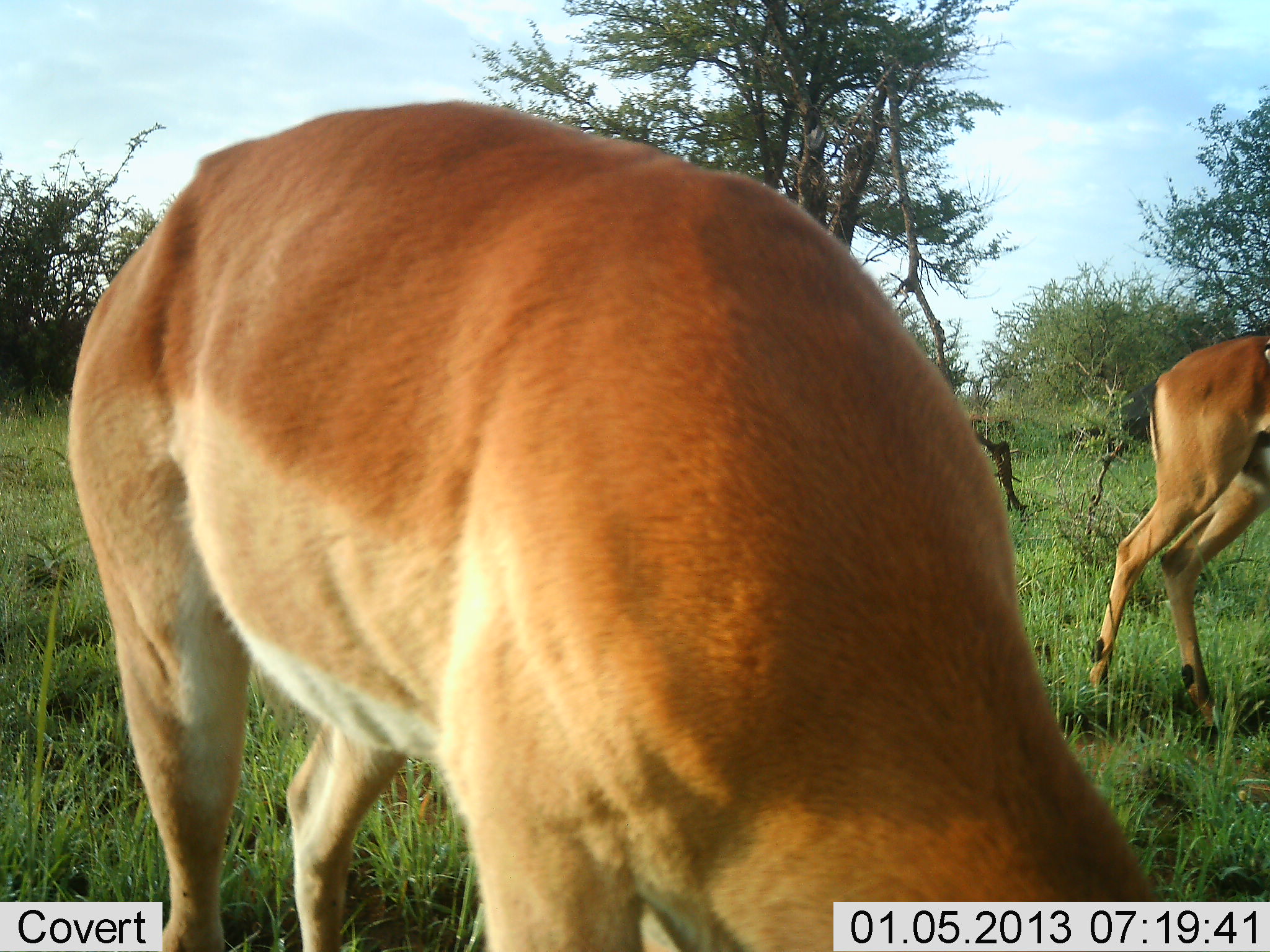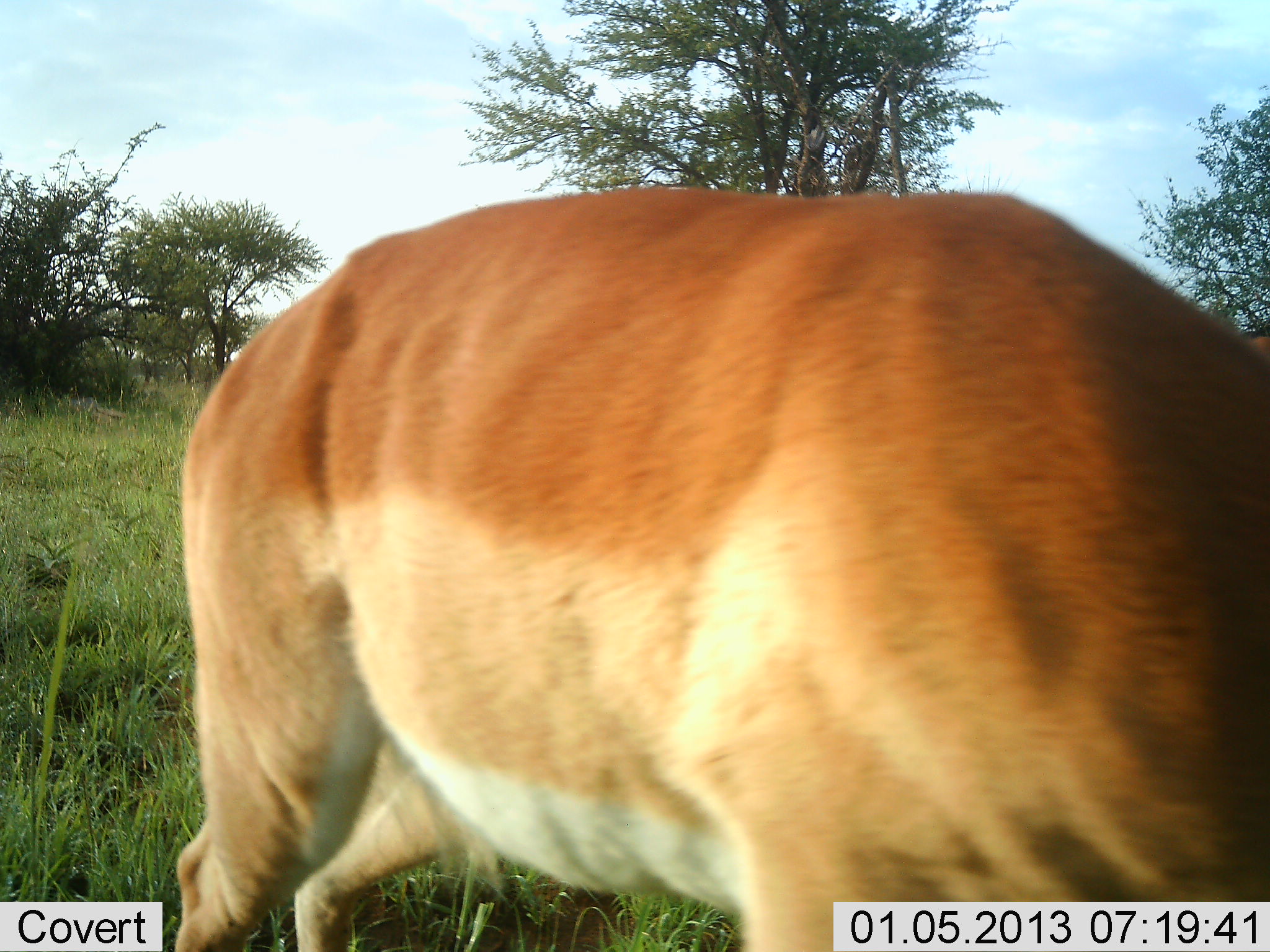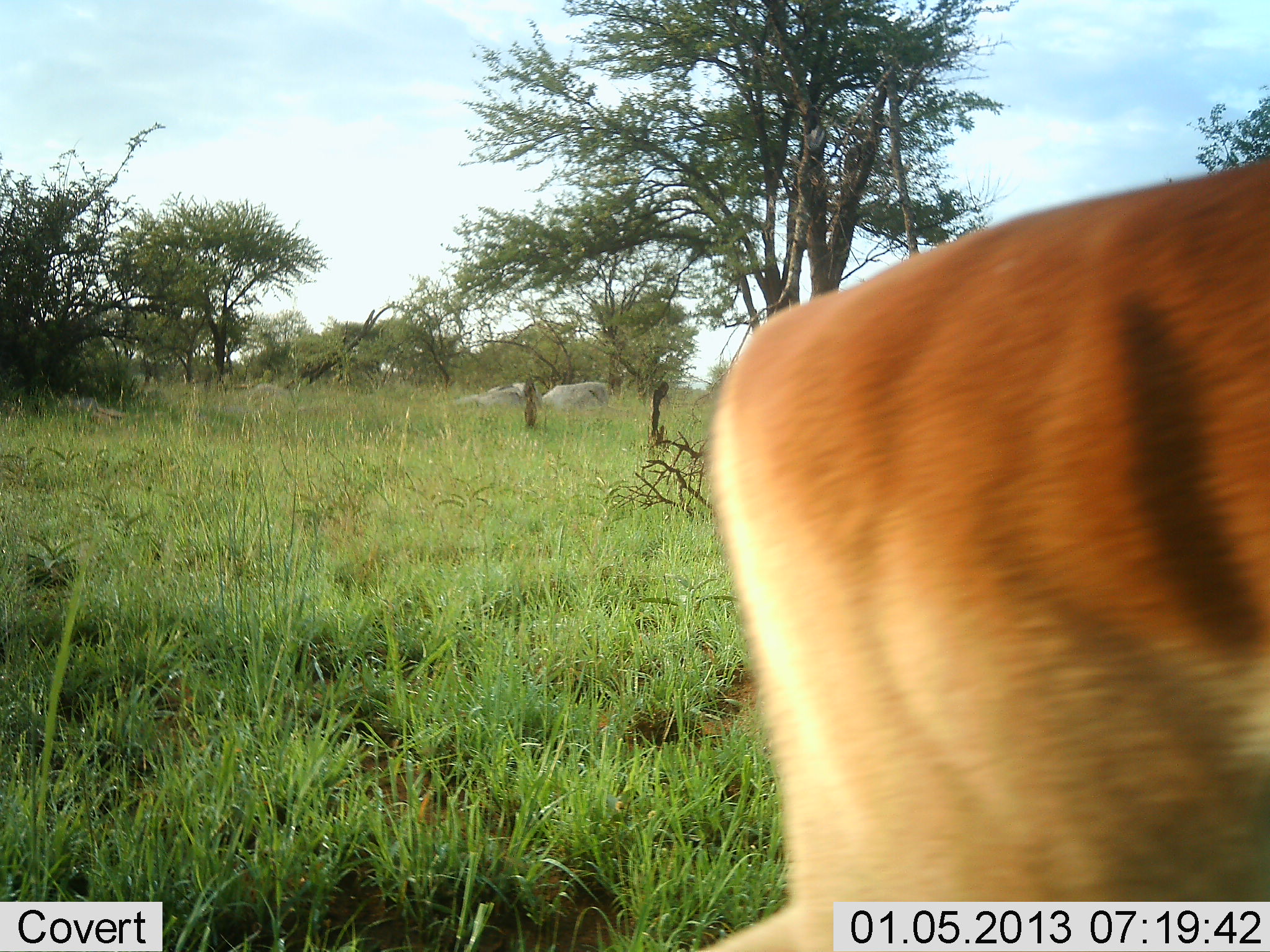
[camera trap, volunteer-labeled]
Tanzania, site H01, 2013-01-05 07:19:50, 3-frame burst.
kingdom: Animalia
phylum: Chordata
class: Mammalia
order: Artiodactyla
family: Bovidae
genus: Aepyceros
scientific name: Aepyceros melampus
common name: impala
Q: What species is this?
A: Impala (Aepyceros melampus).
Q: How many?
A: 2.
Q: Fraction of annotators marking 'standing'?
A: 12%.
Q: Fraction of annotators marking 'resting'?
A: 0%.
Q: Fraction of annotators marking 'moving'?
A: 76%.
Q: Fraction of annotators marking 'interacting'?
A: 4%.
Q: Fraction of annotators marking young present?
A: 0%.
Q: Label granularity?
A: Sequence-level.